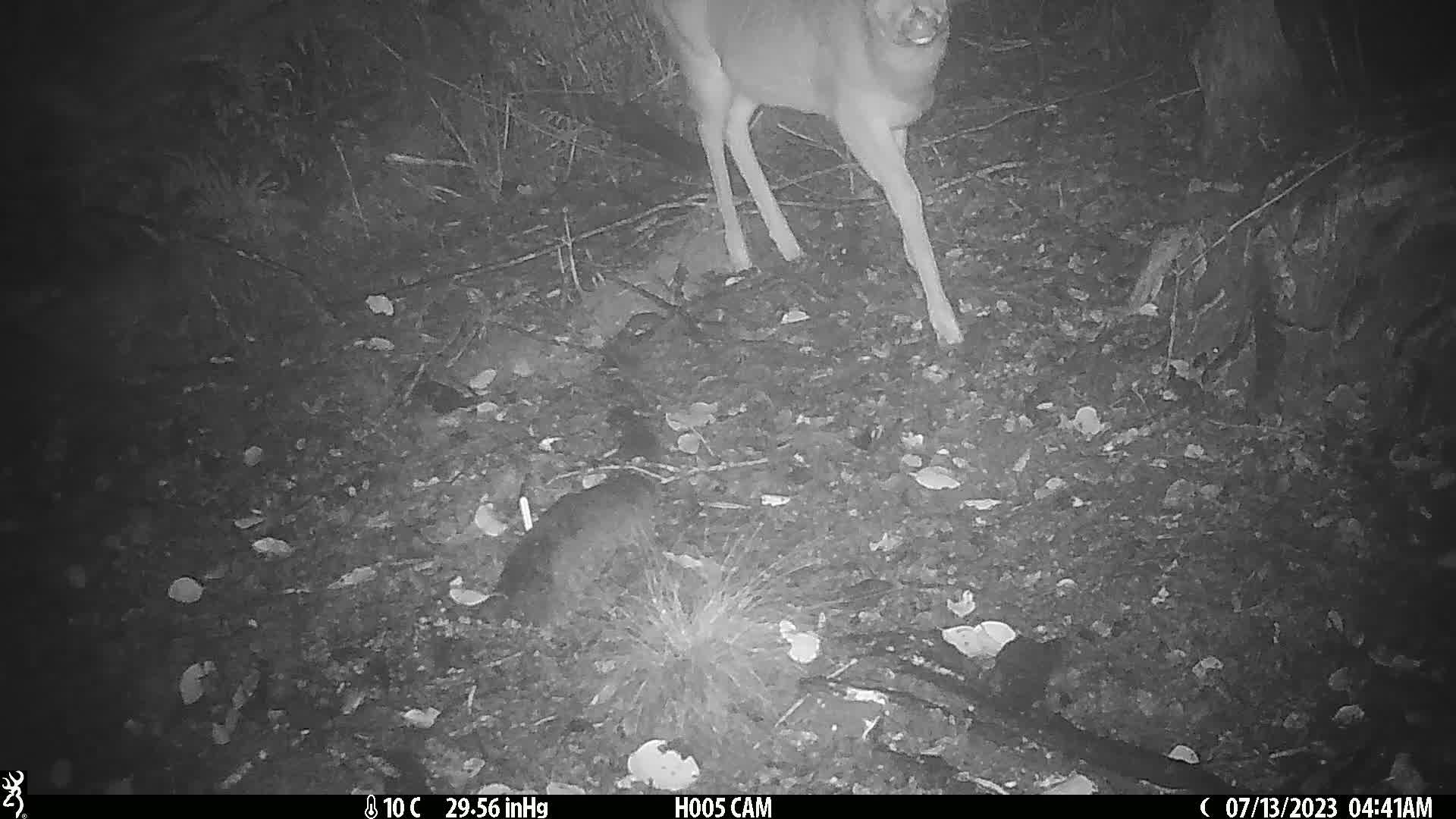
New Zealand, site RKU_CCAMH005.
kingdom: Animalia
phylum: Chordata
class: Mammalia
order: Artiodactyla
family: Cervidae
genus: Odocoileus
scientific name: Odocoileus virginianus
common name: white-tailed deer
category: white tailed deer